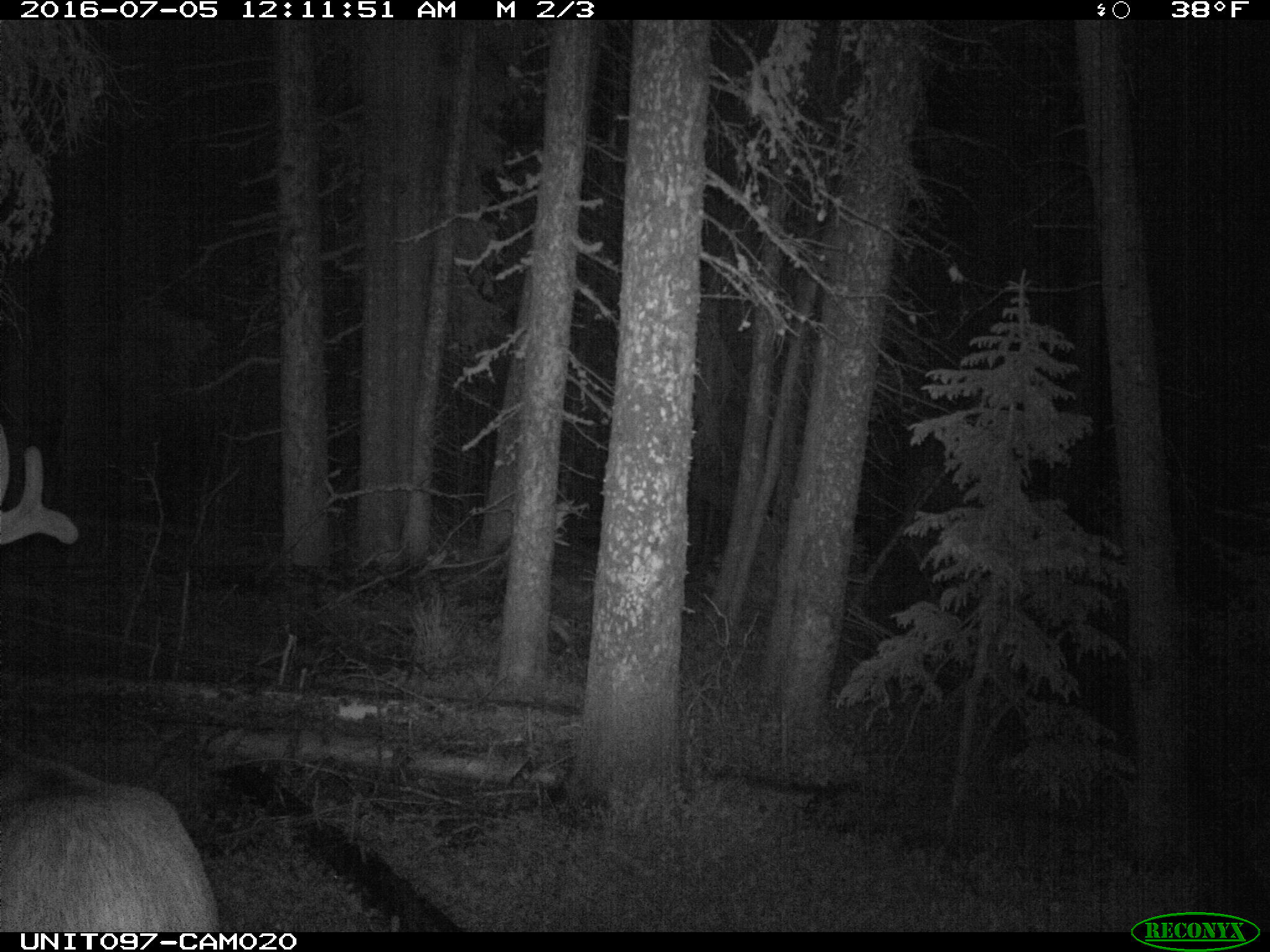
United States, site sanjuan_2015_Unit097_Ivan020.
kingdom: Animalia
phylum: Chordata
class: Mammalia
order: Artiodactyla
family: Cervidae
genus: Cervus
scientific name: Cervus elaphus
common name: red deer